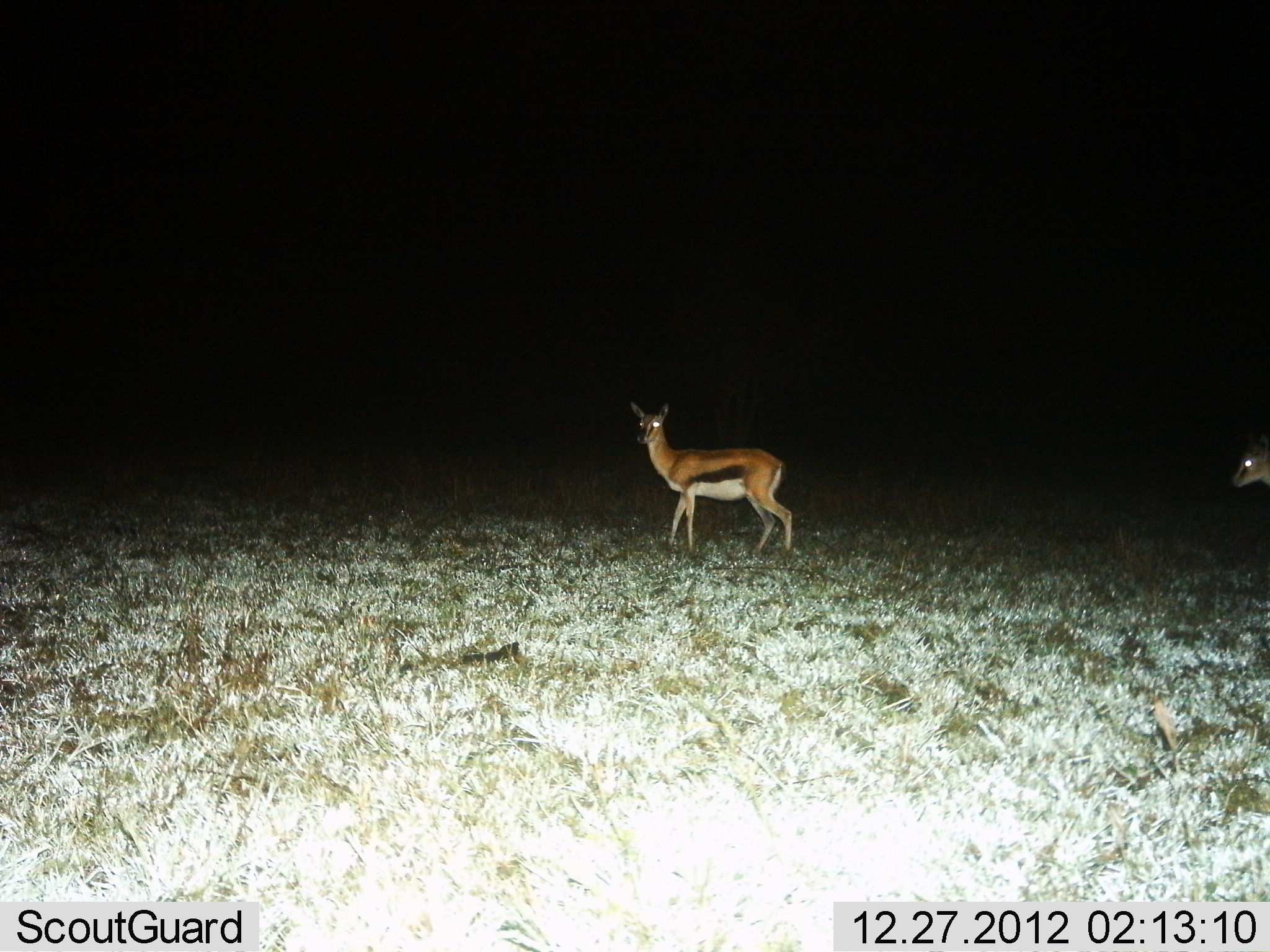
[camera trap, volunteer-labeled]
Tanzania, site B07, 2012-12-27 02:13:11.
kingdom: Animalia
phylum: Chordata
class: Mammalia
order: Artiodactyla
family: Bovidae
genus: Eudorcas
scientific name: Eudorcas thomsonii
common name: thomson's gazelle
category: gazellethomsons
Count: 2.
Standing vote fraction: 89%.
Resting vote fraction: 0%.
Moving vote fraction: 18%.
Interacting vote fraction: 0%.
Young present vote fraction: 0%.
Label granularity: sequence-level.